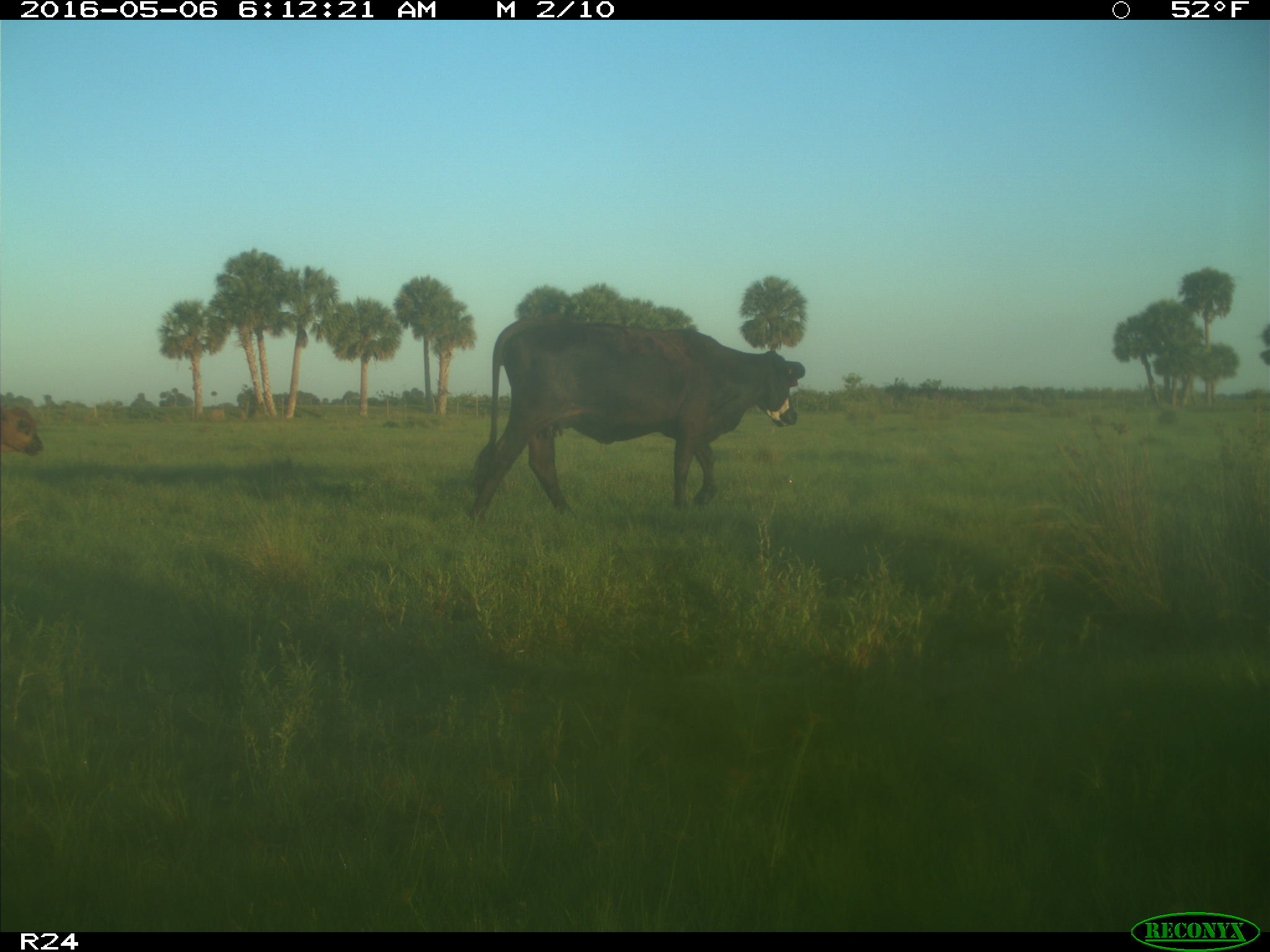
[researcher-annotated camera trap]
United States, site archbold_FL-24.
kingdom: Animalia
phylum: Chordata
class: Mammalia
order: Artiodactyla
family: Bovidae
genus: Bos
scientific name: Bos taurus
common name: domestic cow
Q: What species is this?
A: Bos taurus (domestic cow).